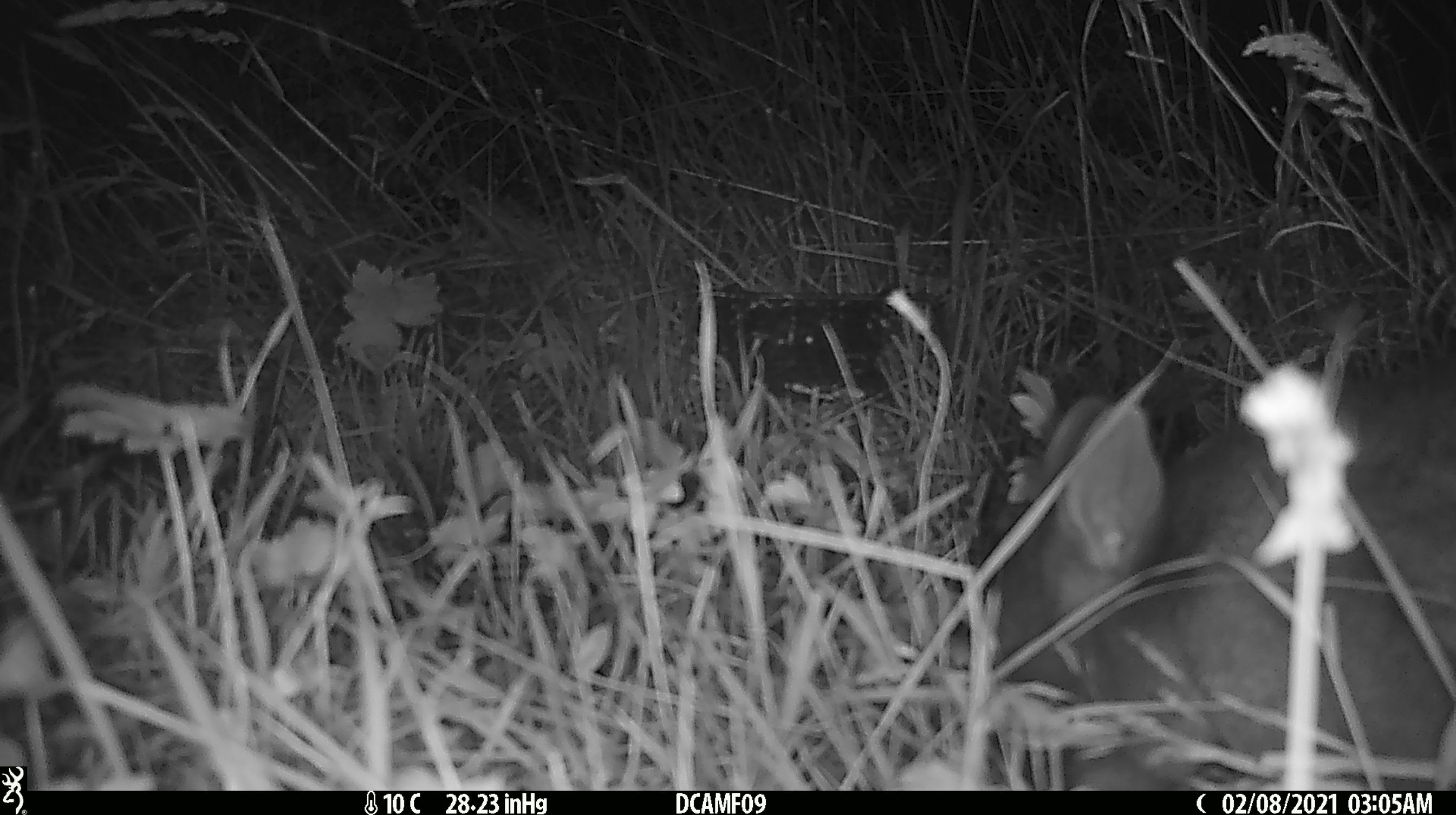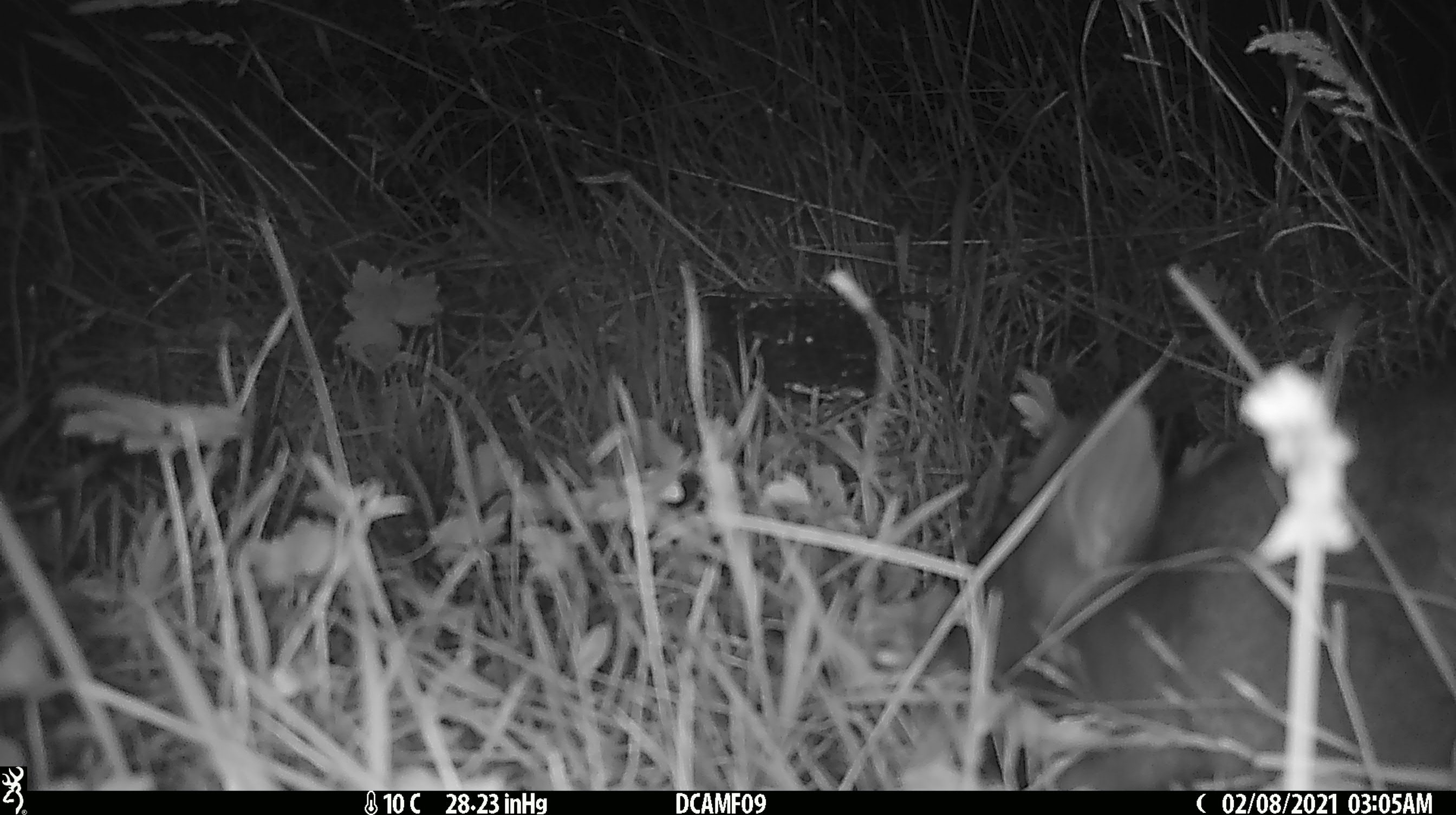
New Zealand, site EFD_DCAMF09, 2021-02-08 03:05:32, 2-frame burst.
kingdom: Animalia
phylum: Chordata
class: Mammalia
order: Diprotodontia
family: Phalangeridae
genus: Trichosurus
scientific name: Trichosurus vulpecula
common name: common brushtail possum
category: possum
Possum (common brushtail possum) (Trichosurus vulpecula).